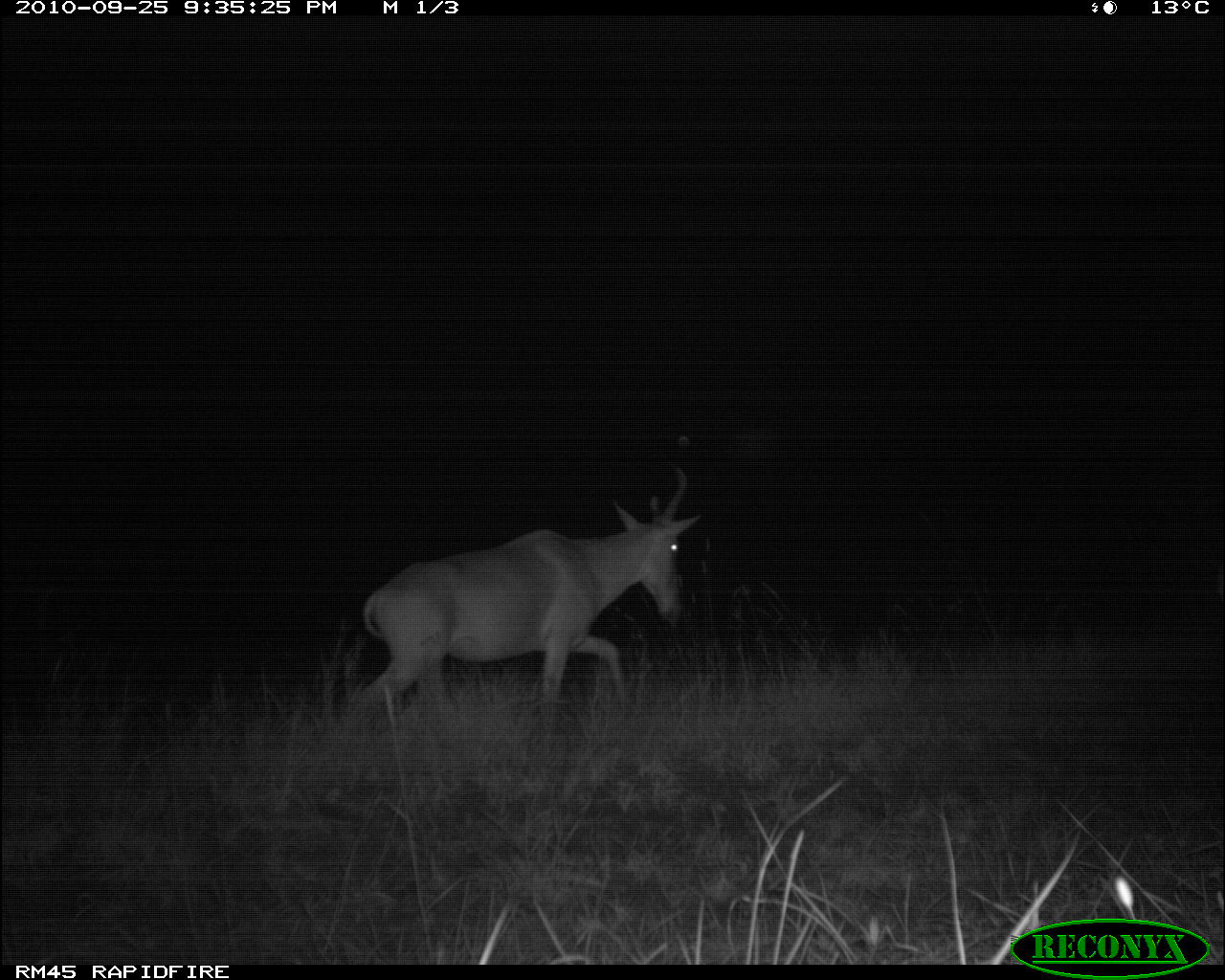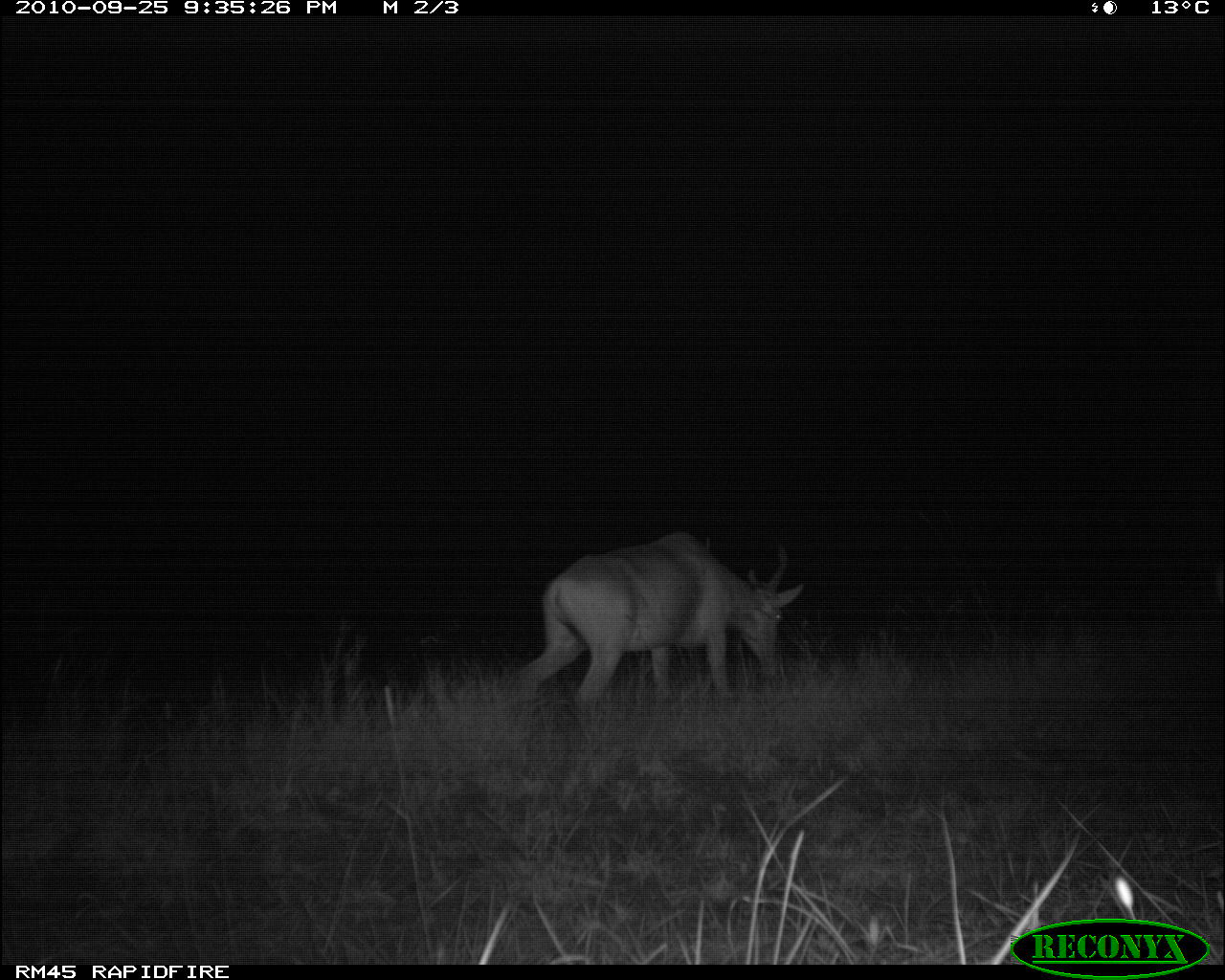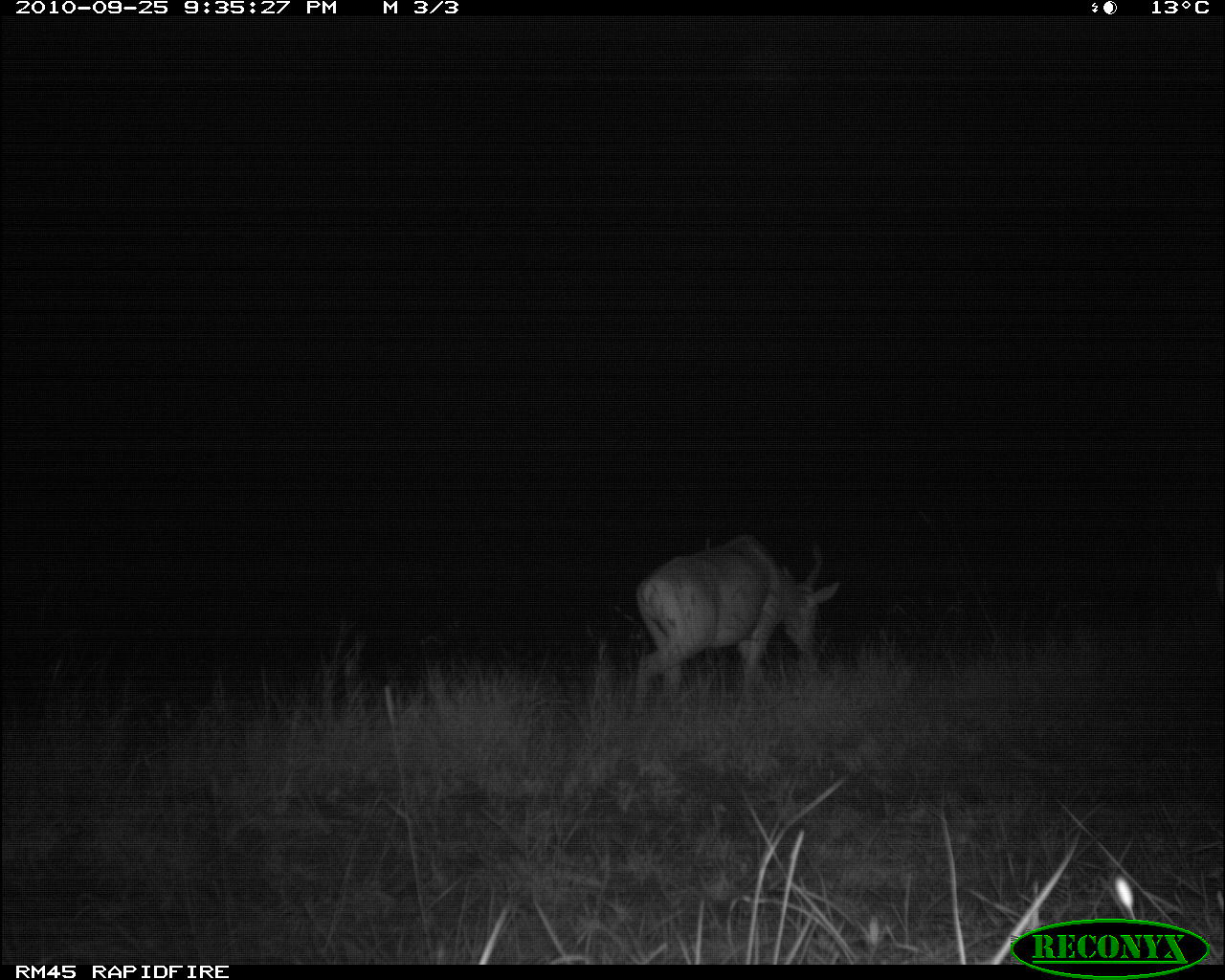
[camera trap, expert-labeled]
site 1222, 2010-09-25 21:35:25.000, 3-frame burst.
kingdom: Animalia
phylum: Chordata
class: Mammalia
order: Artiodactyla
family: Bovidae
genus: Alcelaphus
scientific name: Alcelaphus buselaphus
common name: hartebeest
Alcelaphus buselaphus (hartebeest), count 1.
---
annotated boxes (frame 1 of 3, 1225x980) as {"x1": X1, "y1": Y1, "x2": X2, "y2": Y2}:
alcelaphus buselaphus: {"x1": 344, "y1": 462, "x2": 704, "y2": 727}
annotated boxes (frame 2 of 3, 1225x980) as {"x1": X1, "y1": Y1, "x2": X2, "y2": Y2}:
alcelaphus buselaphus: {"x1": 517, "y1": 530, "x2": 802, "y2": 698}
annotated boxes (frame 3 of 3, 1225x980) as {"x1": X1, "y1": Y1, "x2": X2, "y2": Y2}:
alcelaphus buselaphus: {"x1": 634, "y1": 530, "x2": 841, "y2": 699}